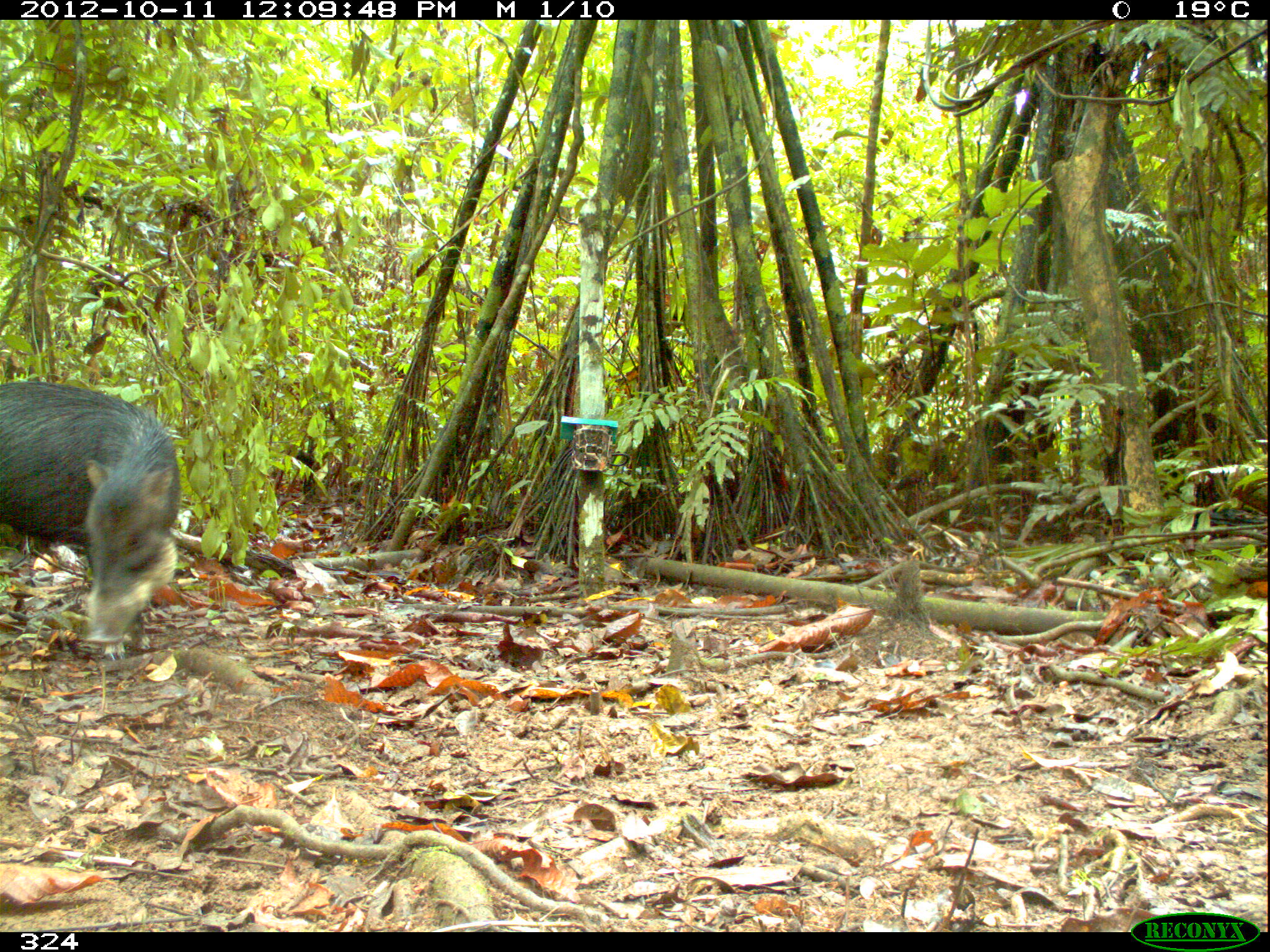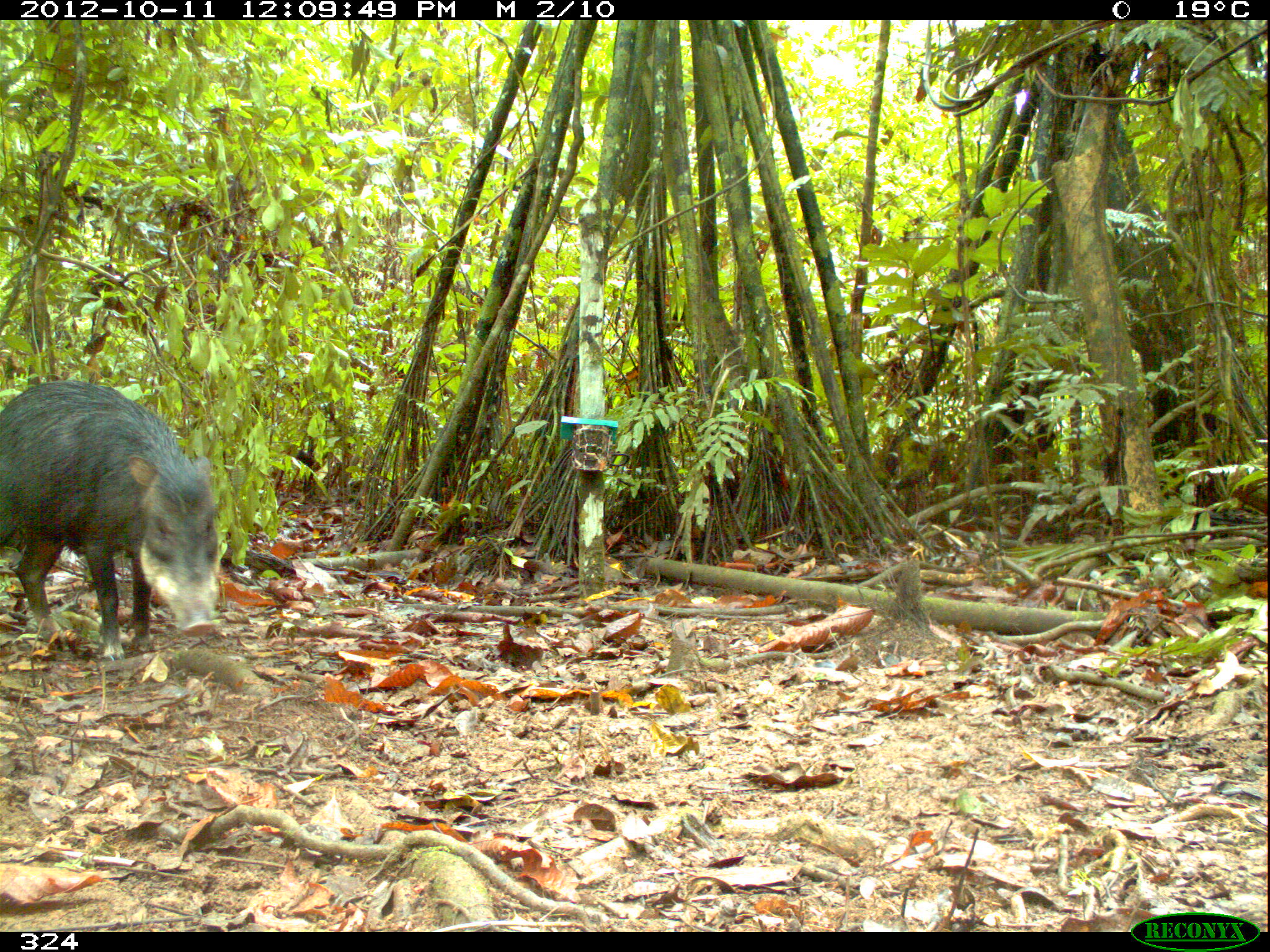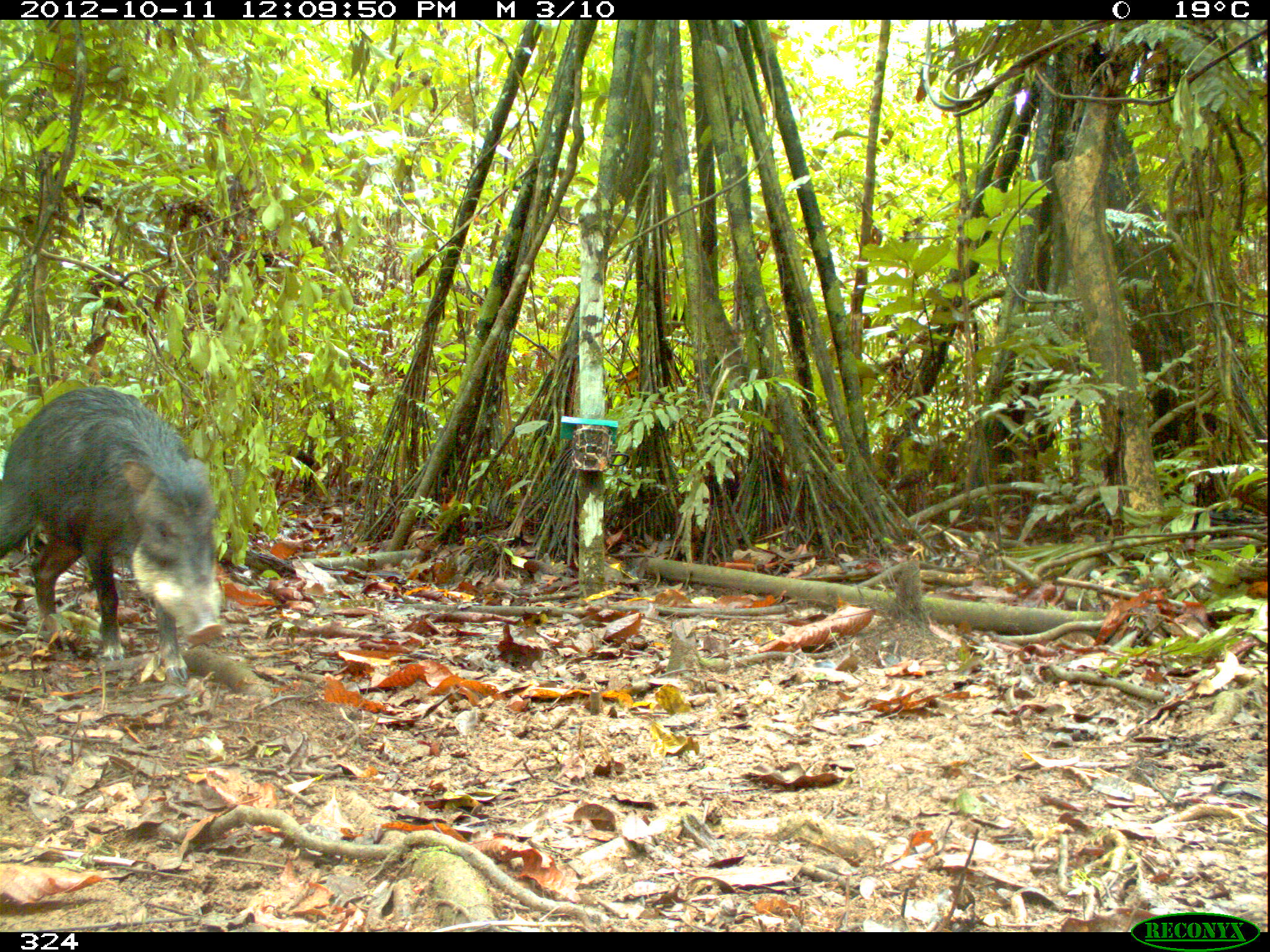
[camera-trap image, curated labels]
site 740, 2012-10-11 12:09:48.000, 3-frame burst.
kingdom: Animalia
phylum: Chordata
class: Mammalia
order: Artiodactyla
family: Tayassuidae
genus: Tayassu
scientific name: Tayassu pecari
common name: white-lipped peccary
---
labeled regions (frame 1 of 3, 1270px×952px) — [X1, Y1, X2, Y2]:
tayassu pecari: [0, 378, 183, 651]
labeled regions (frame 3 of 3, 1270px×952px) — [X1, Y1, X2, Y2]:
tayassu pecari: [0, 383, 225, 677]